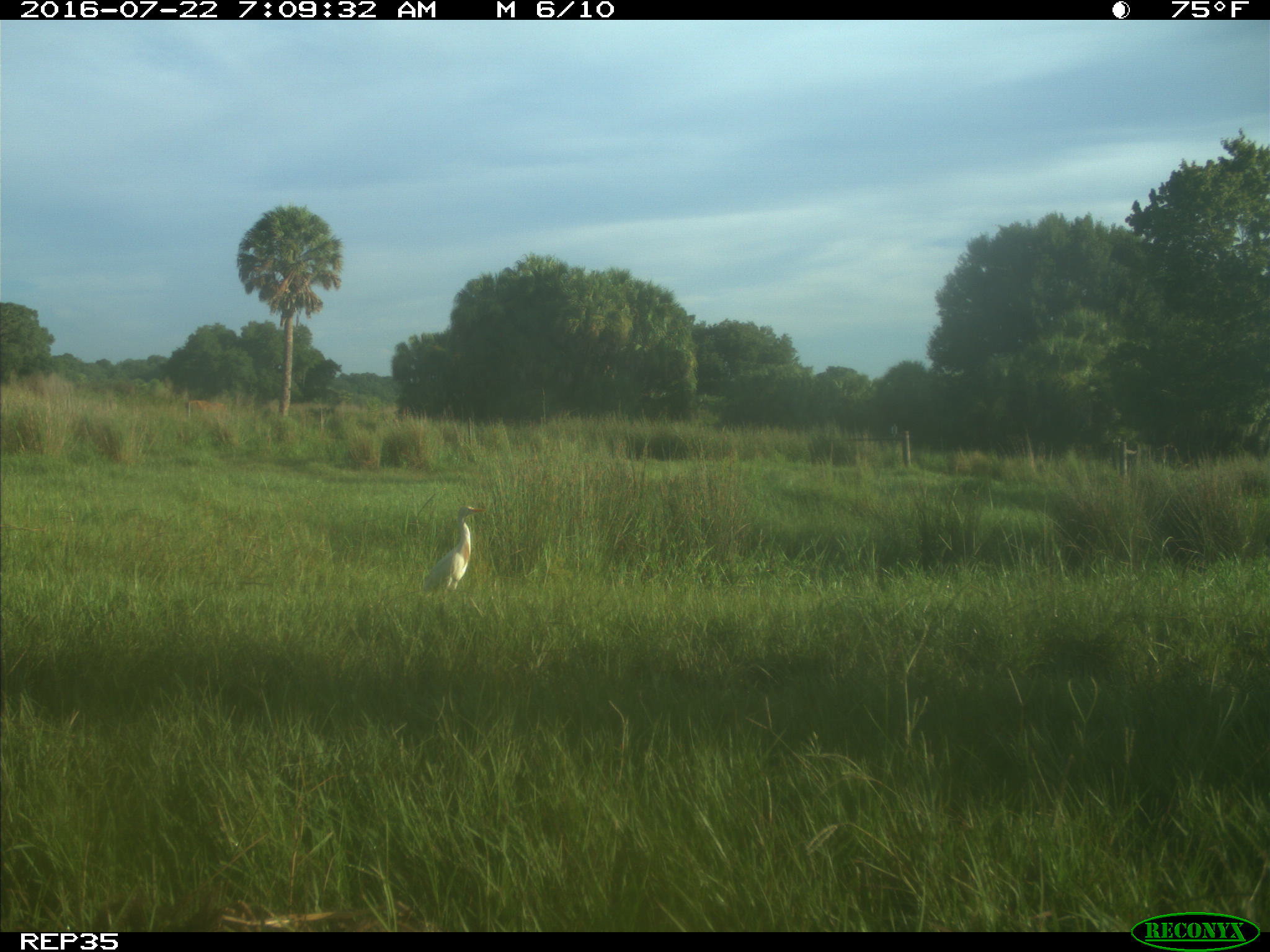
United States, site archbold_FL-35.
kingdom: Animalia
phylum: Chordata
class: Mammalia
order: Artiodactyla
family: Bovidae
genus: Bos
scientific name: Bos taurus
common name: domestic cow